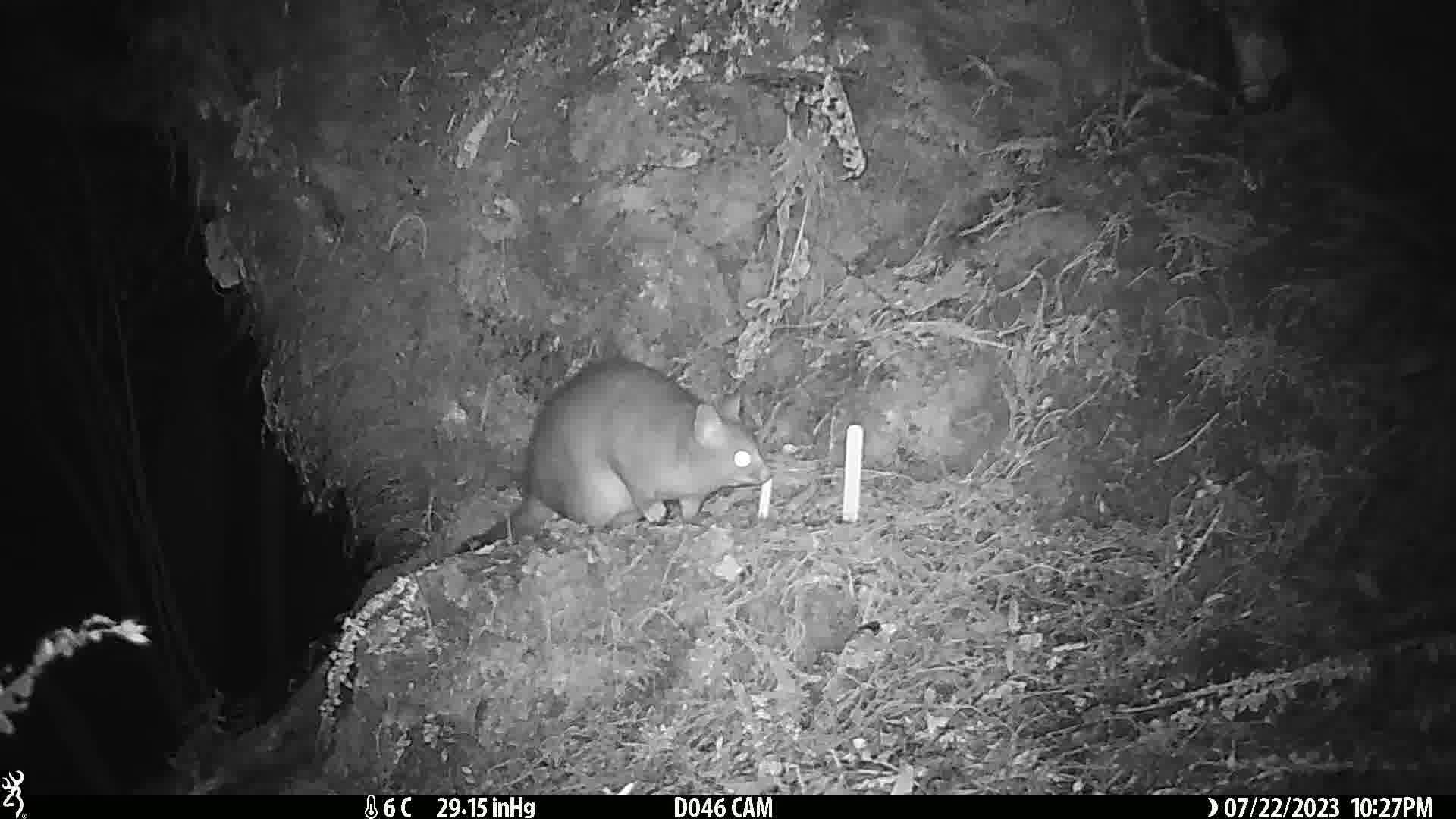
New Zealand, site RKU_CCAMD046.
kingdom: Animalia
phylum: Chordata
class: Mammalia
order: Diprotodontia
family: Phalangeridae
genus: Trichosurus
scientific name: Trichosurus vulpecula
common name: common brushtail possum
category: possum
Possum (common brushtail possum) (Trichosurus vulpecula).